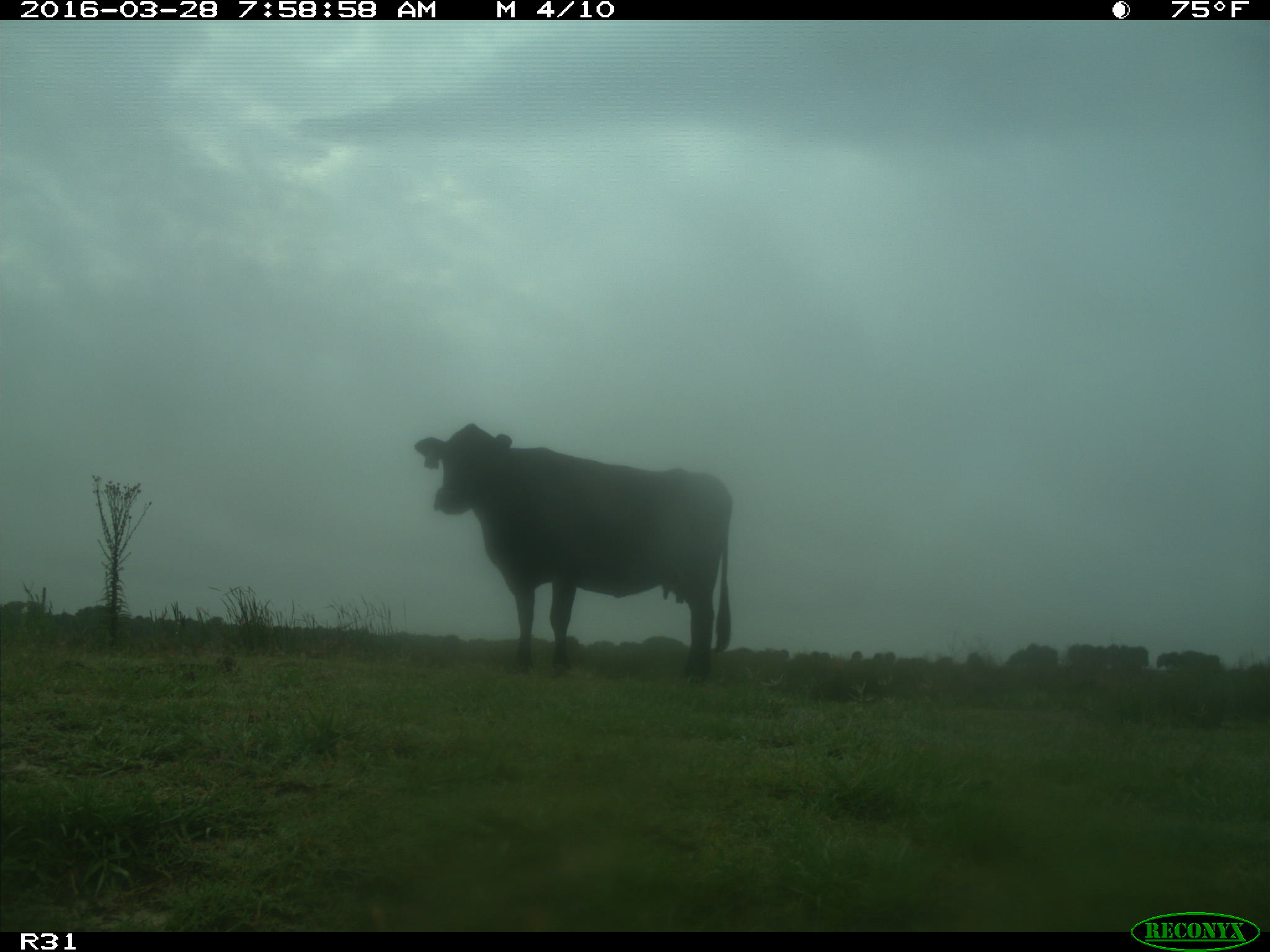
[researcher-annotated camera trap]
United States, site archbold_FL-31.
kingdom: Animalia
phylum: Chordata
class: Mammalia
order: Artiodactyla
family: Bovidae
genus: Bos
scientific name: Bos taurus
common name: domestic cow